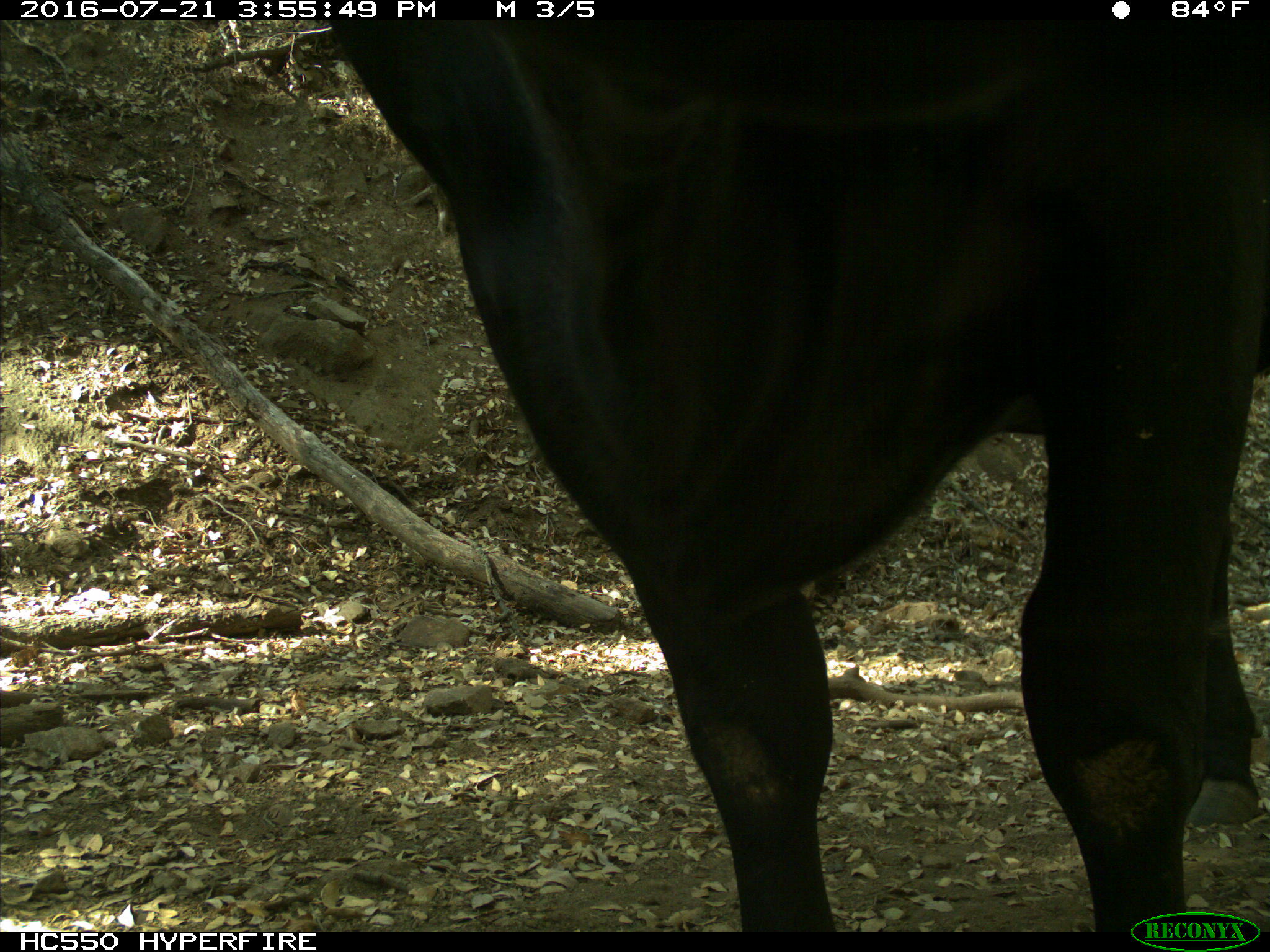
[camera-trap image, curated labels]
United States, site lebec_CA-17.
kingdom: Animalia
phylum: Chordata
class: Mammalia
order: Artiodactyla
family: Bovidae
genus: Bos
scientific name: Bos taurus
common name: domestic cow